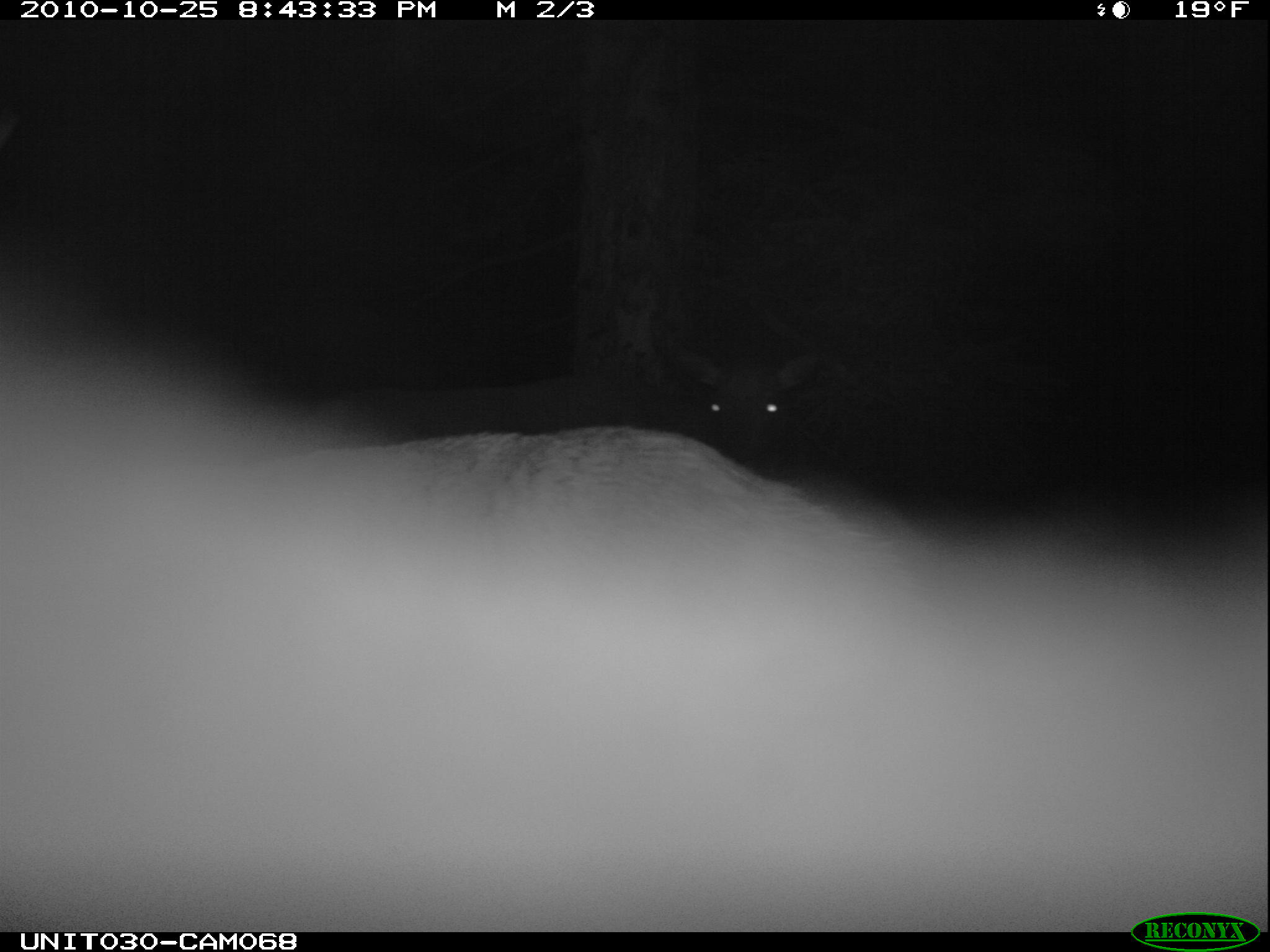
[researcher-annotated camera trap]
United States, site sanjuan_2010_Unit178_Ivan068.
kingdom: Animalia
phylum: Chordata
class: Mammalia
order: Artiodactyla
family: Cervidae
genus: Cervus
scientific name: Cervus elaphus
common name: red deer